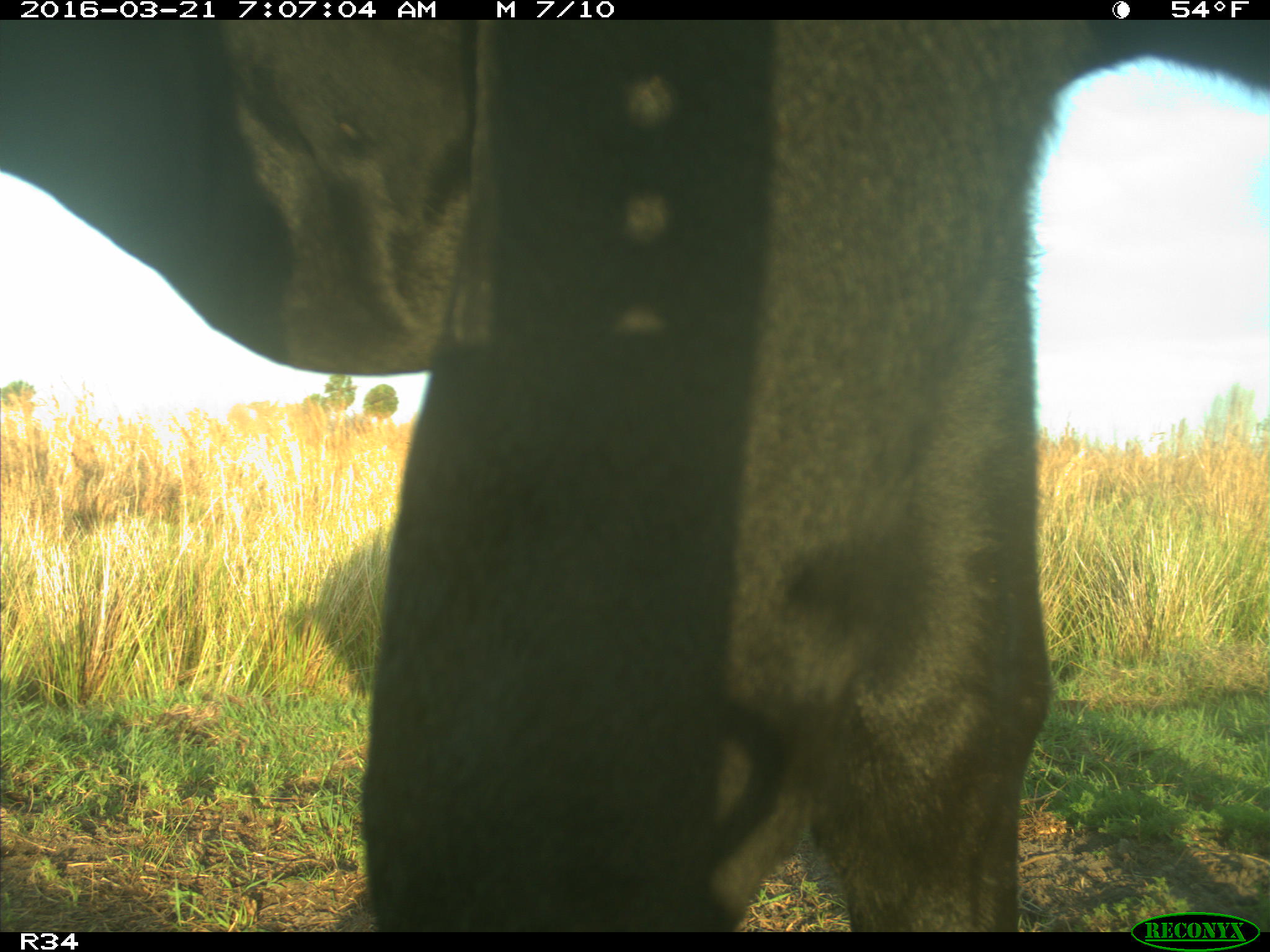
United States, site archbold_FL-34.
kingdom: Animalia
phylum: Chordata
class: Mammalia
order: Artiodactyla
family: Bovidae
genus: Bos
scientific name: Bos taurus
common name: domestic cow